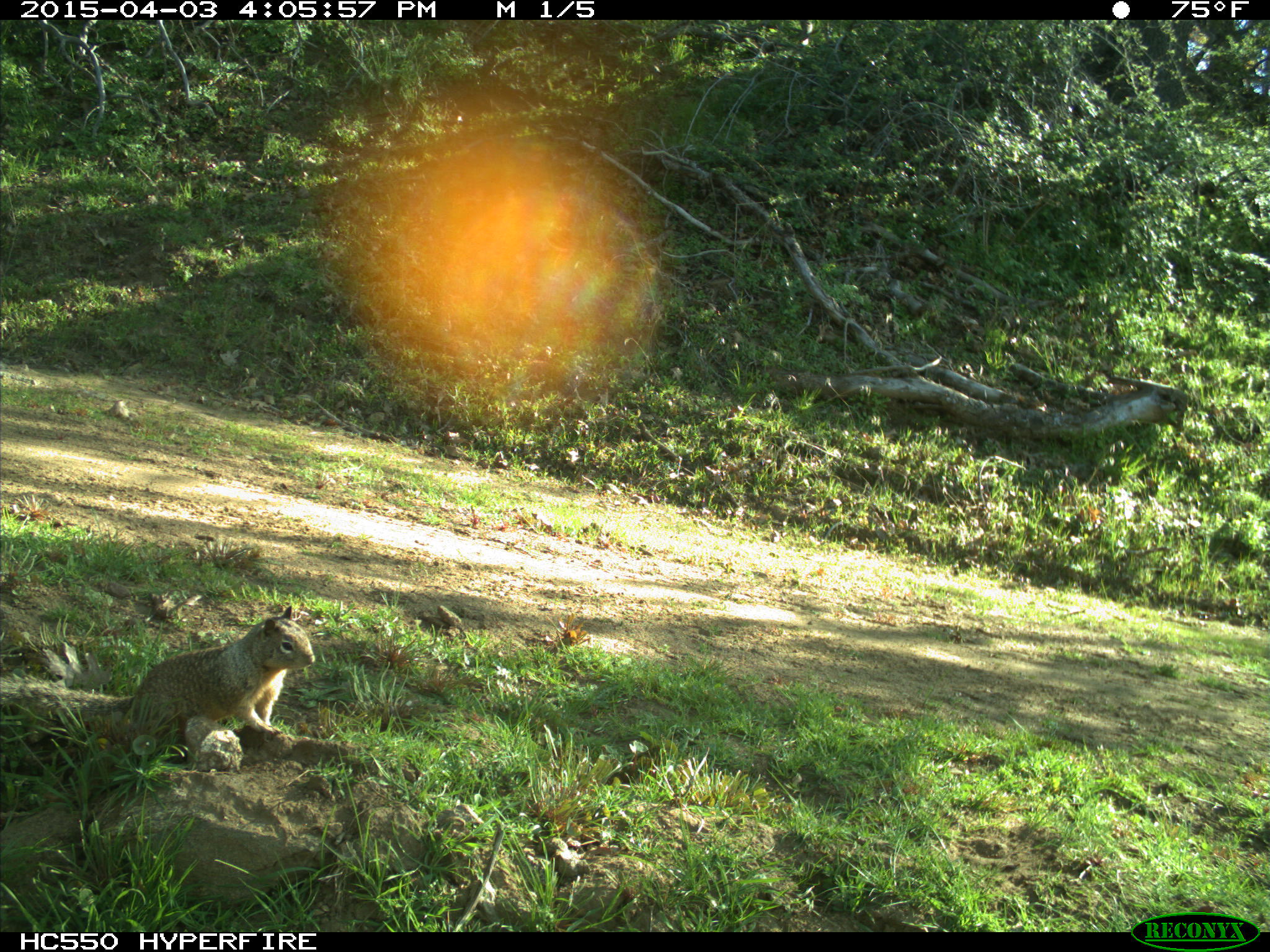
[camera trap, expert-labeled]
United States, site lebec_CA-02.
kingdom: Animalia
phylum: Chordata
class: Mammalia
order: Rodentia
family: Sciuridae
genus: Otospermophilus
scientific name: Otospermophilus beecheyi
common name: california ground squirrel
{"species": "Otospermophilus beecheyi (california ground squirrel)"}